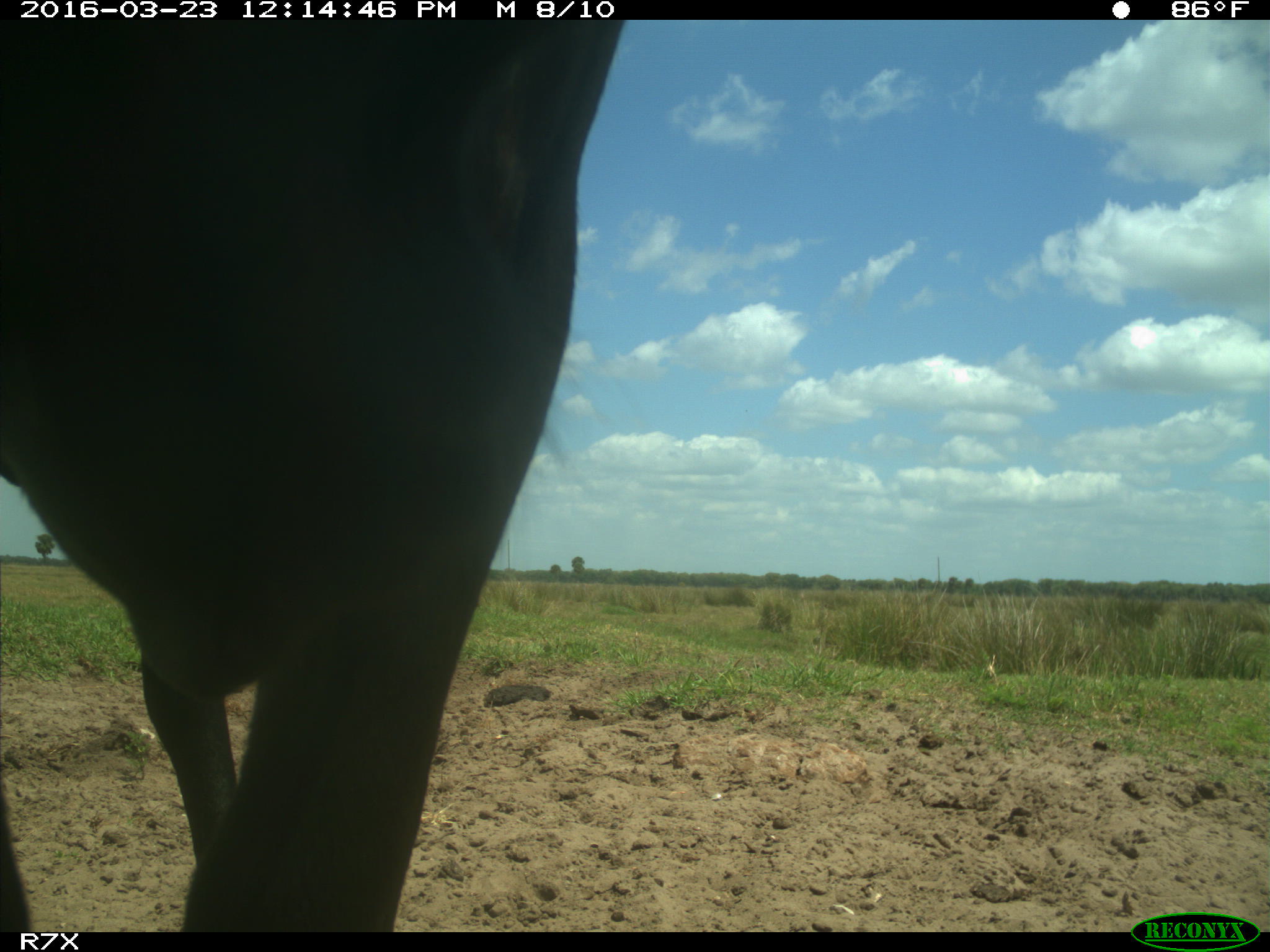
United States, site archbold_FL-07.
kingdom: Animalia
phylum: Chordata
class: Mammalia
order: Artiodactyla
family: Bovidae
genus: Bos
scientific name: Bos taurus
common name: domestic cow